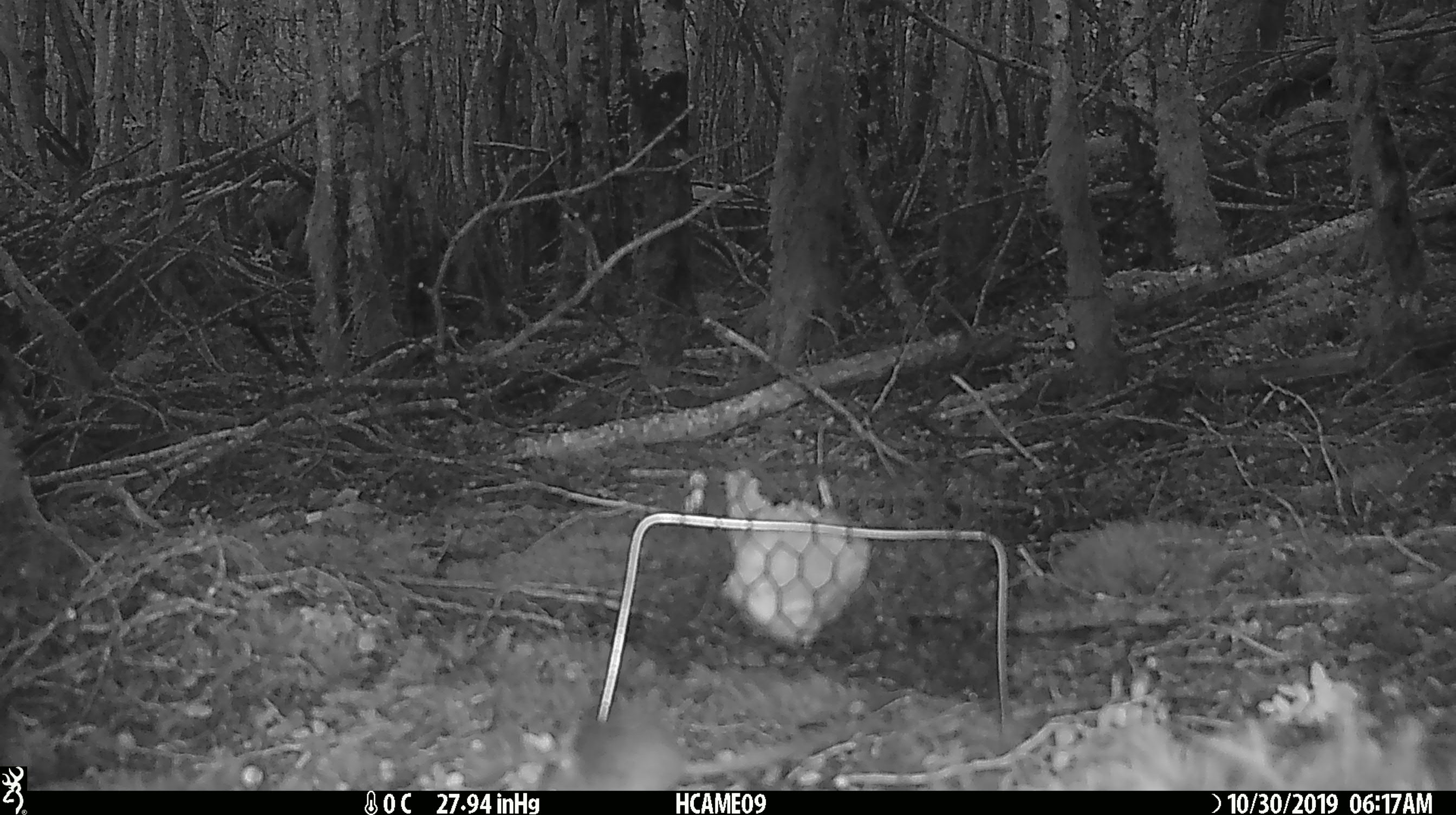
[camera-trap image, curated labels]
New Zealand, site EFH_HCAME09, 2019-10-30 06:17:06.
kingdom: Animalia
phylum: Chordata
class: Mammalia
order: Rodentia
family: Muridae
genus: Mus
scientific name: Mus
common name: mouse